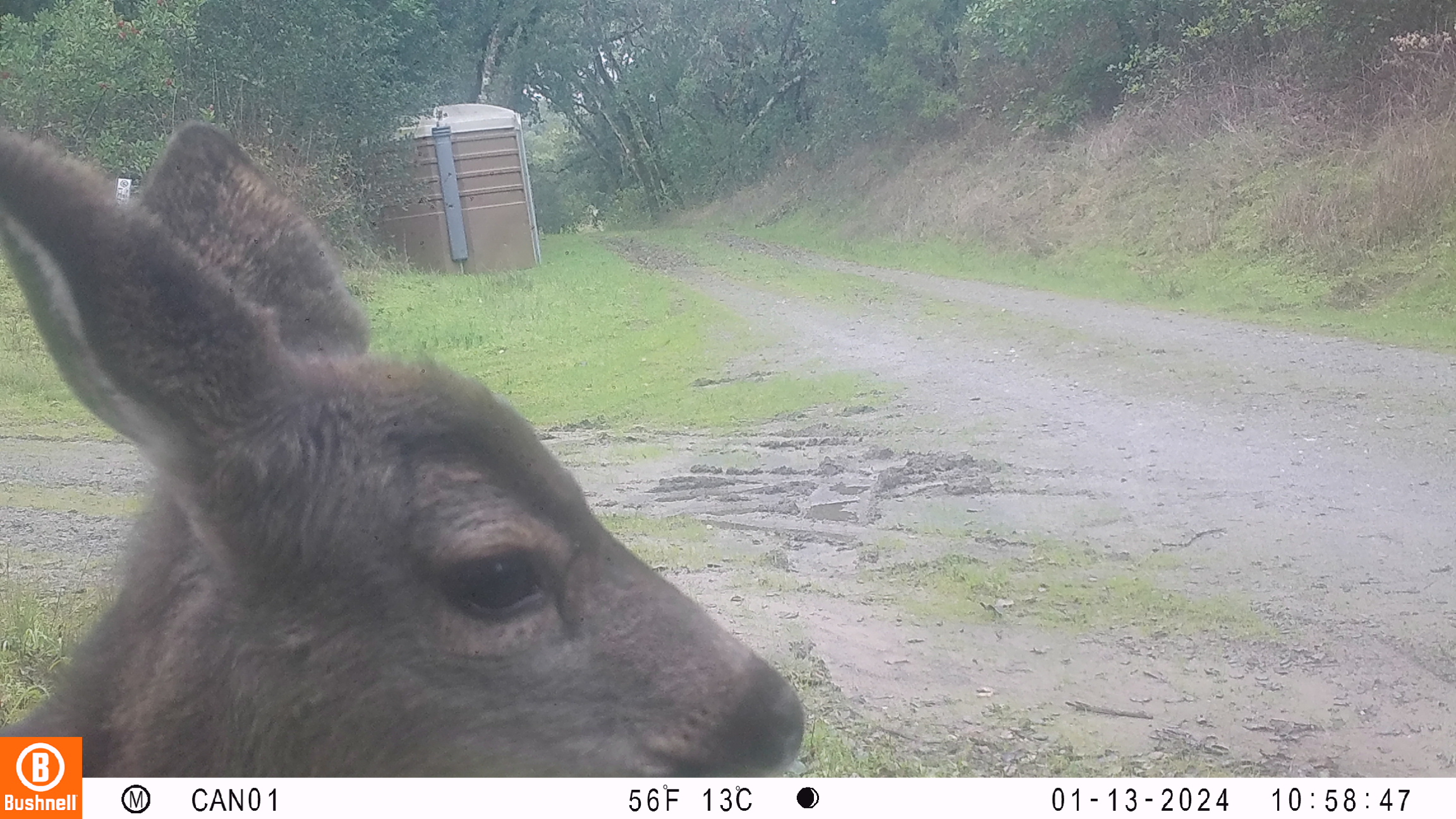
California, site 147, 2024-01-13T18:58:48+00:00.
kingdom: Animalia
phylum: Chordata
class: Mammalia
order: Artiodactyla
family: Cervidae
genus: Odocoileus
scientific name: Odocoileus hemionus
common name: mule deer